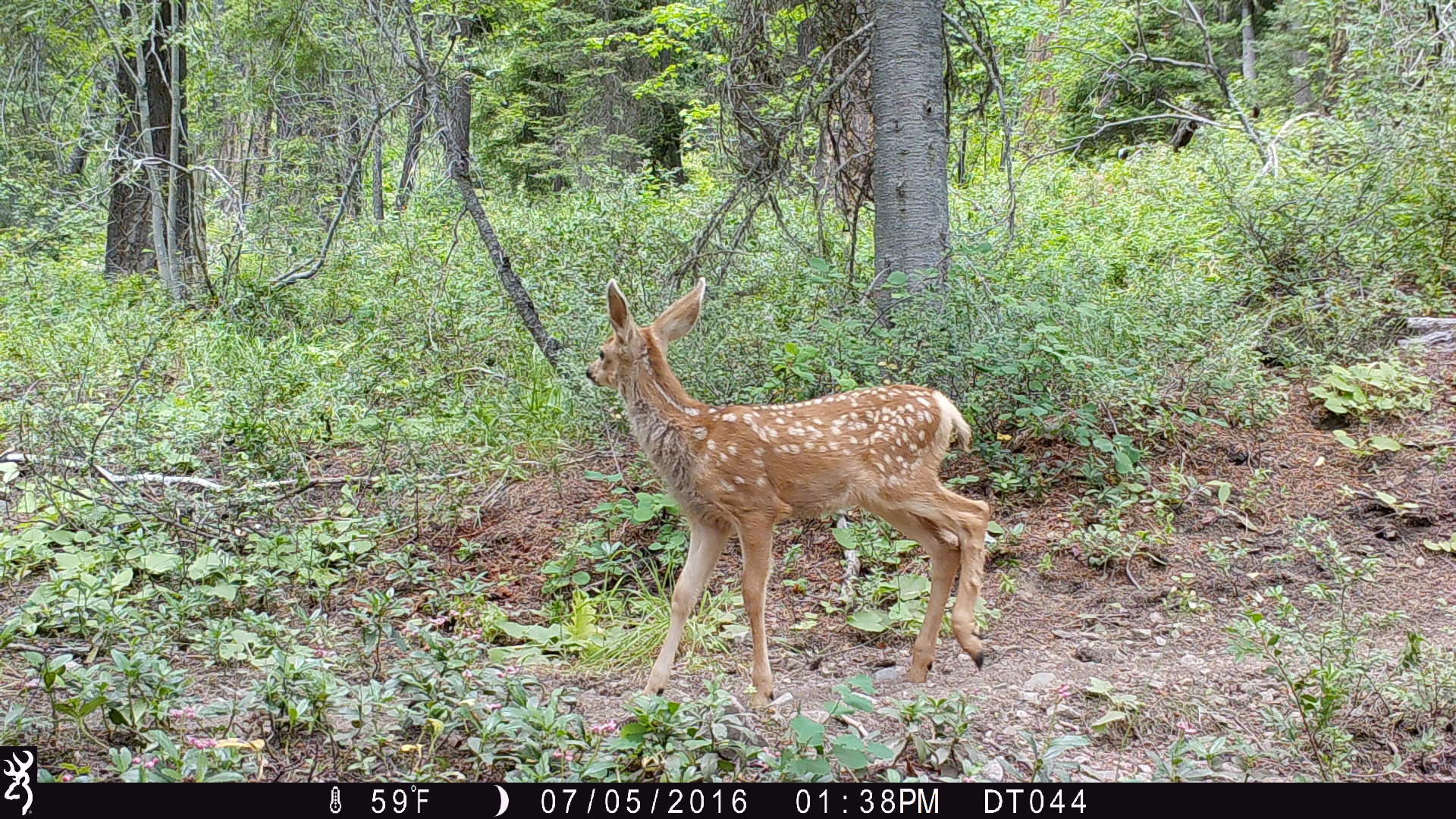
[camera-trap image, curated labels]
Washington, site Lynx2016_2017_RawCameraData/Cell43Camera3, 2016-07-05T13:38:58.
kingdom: Animalia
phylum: Chordata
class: Mammalia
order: Artiodactyla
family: Cervidae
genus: Odocoileus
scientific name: Odocoileus hemionus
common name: mule deer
Odocoileus hemionus (mule deer). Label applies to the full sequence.